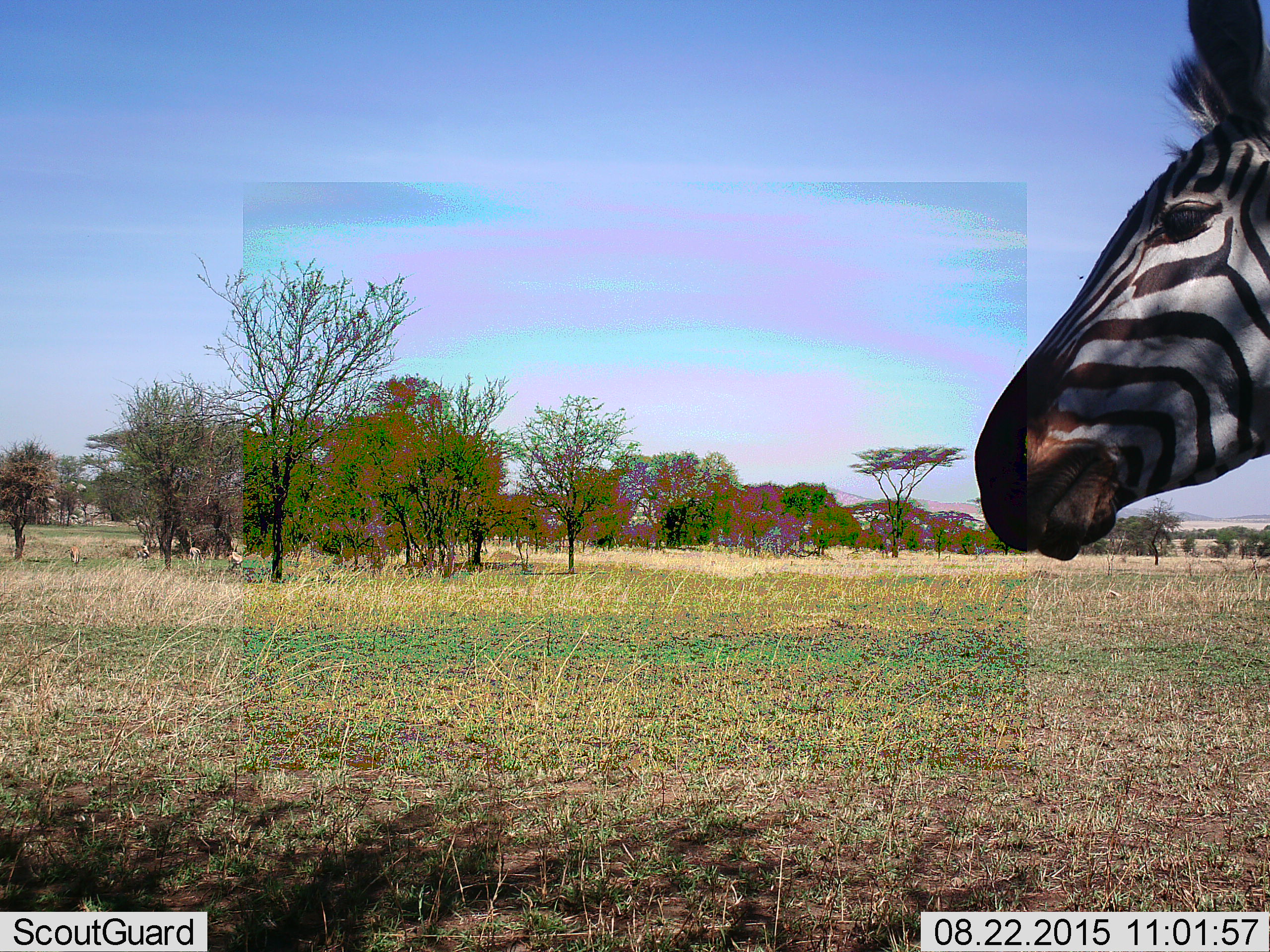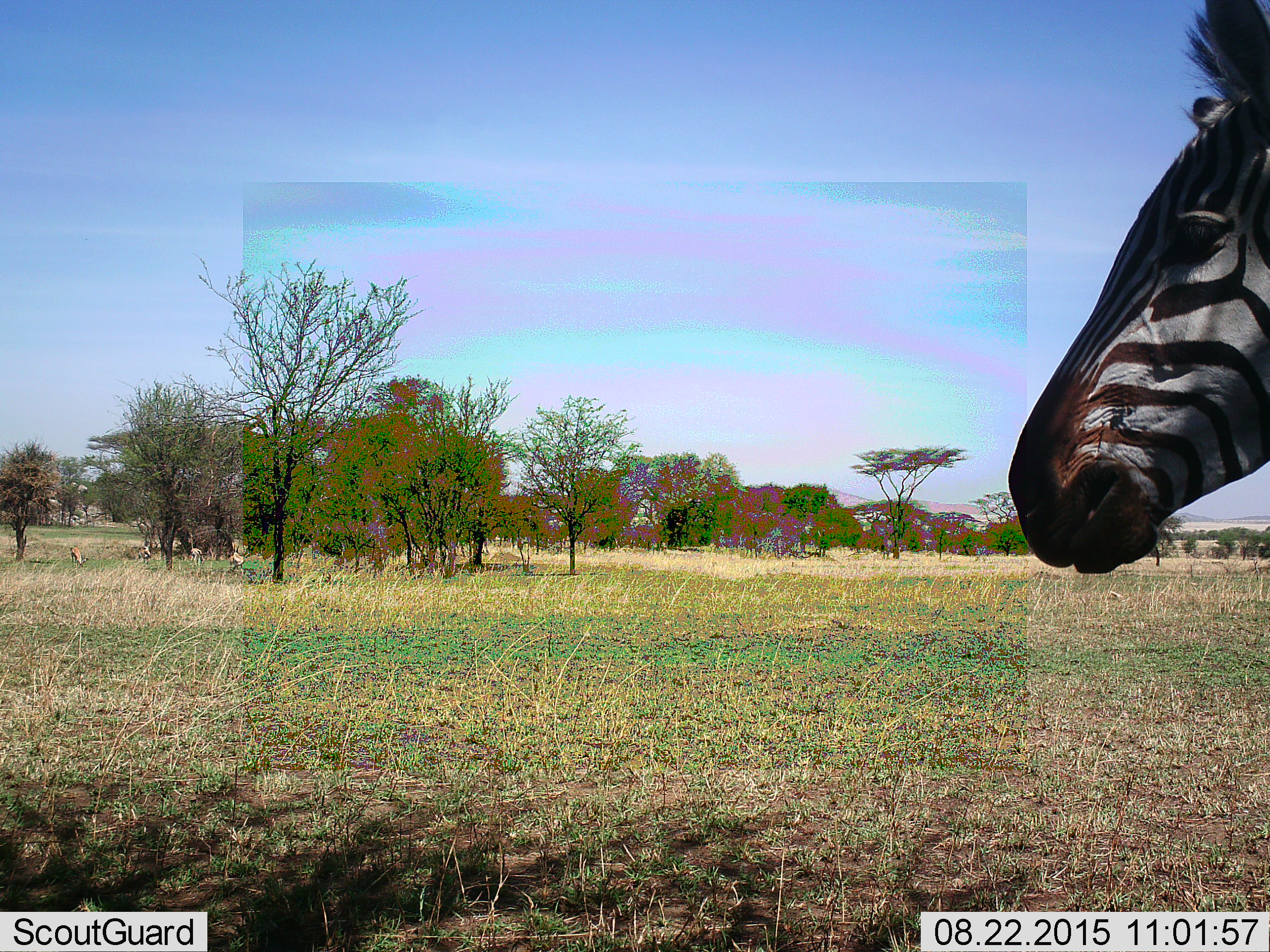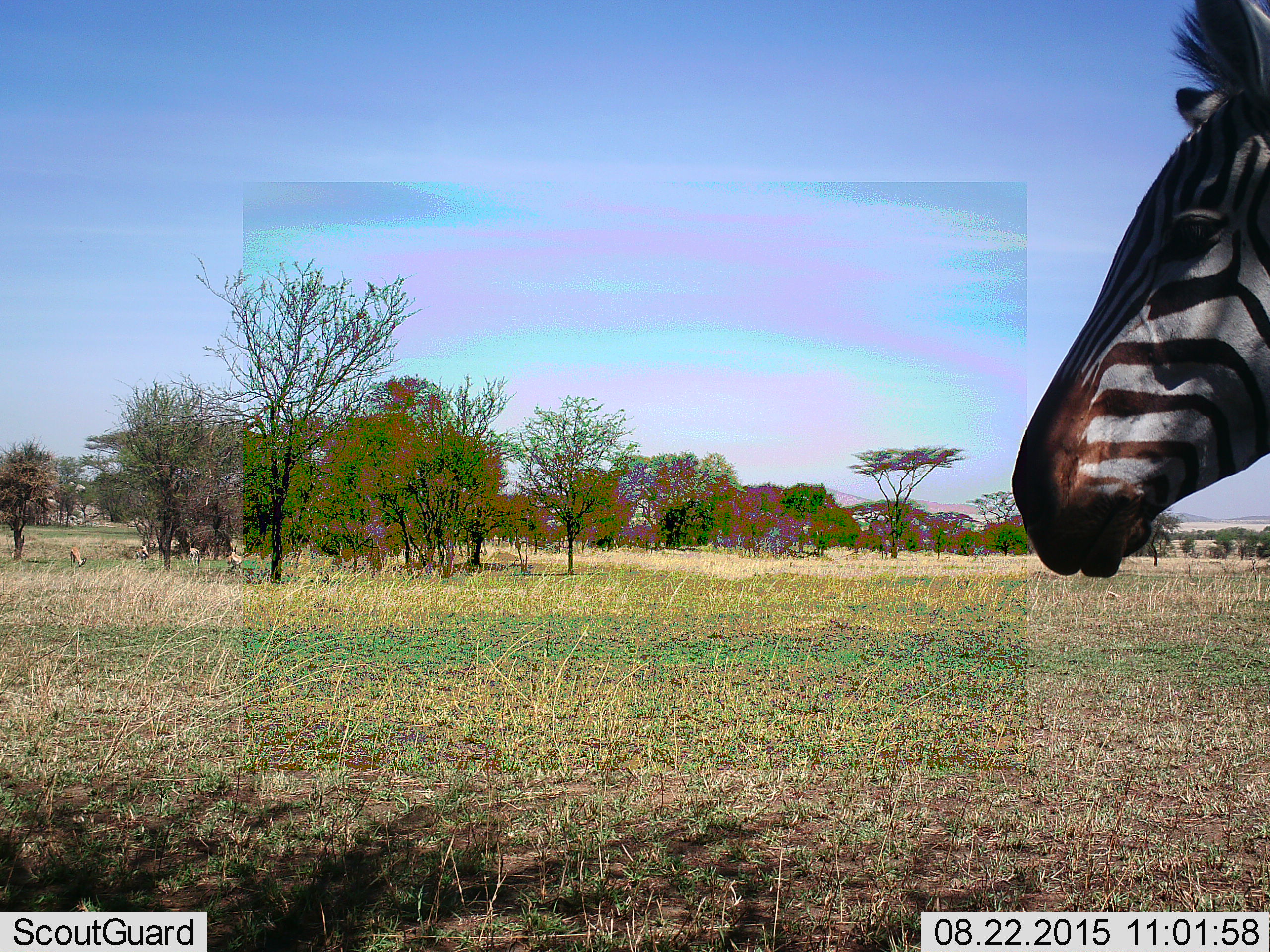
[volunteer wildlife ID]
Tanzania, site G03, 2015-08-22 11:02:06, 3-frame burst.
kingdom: Animalia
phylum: Chordata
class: Mammalia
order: Perissodactyla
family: Equidae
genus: Equus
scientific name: Equus quagga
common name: plains zebra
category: zebra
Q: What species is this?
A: Zebra (plains zebra) (Equus quagga).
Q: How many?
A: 1.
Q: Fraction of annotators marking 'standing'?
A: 95%.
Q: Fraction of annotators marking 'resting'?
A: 5%.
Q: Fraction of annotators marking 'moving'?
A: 5%.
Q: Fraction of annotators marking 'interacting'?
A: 0%.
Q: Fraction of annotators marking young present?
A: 0%.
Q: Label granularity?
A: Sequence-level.